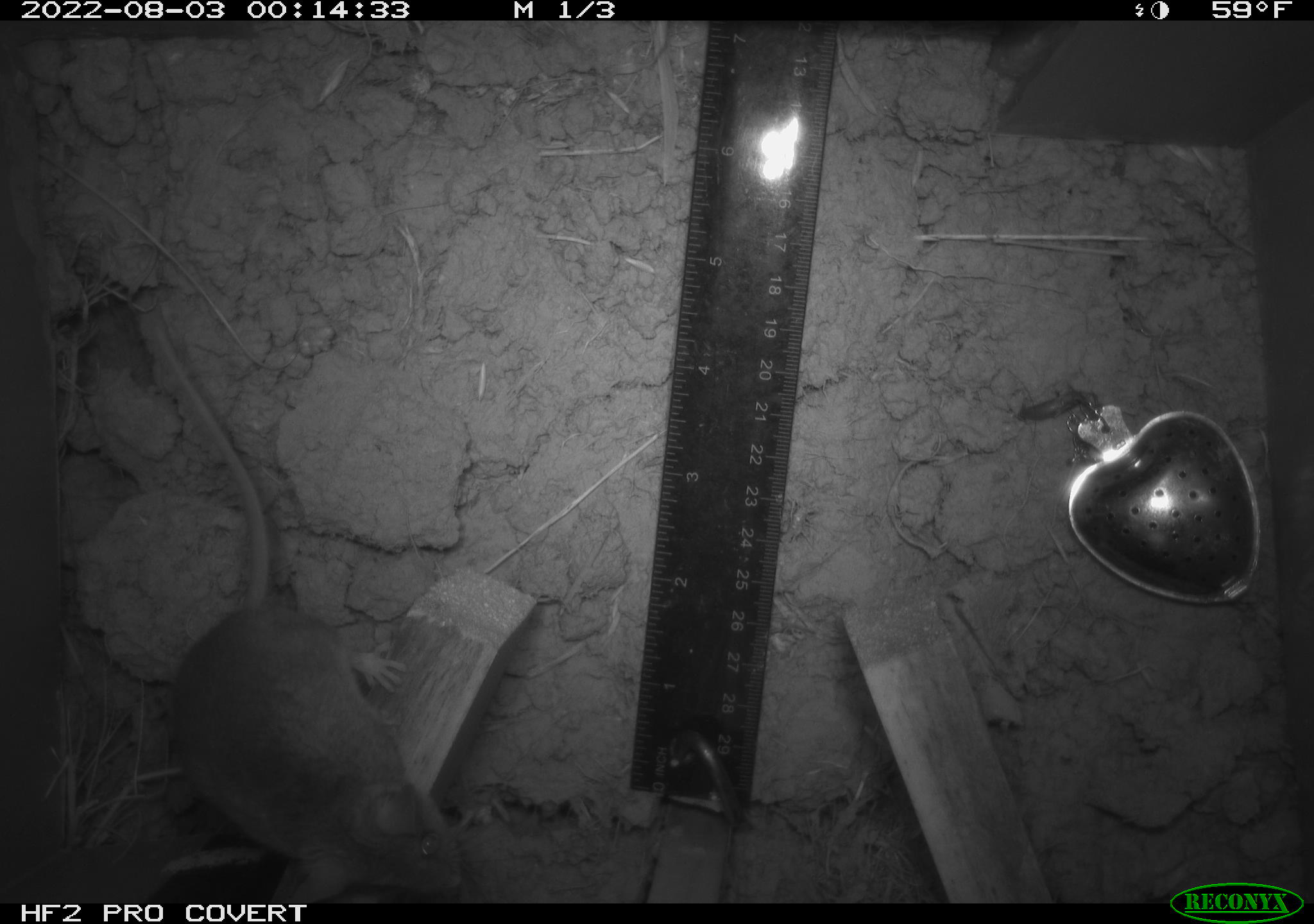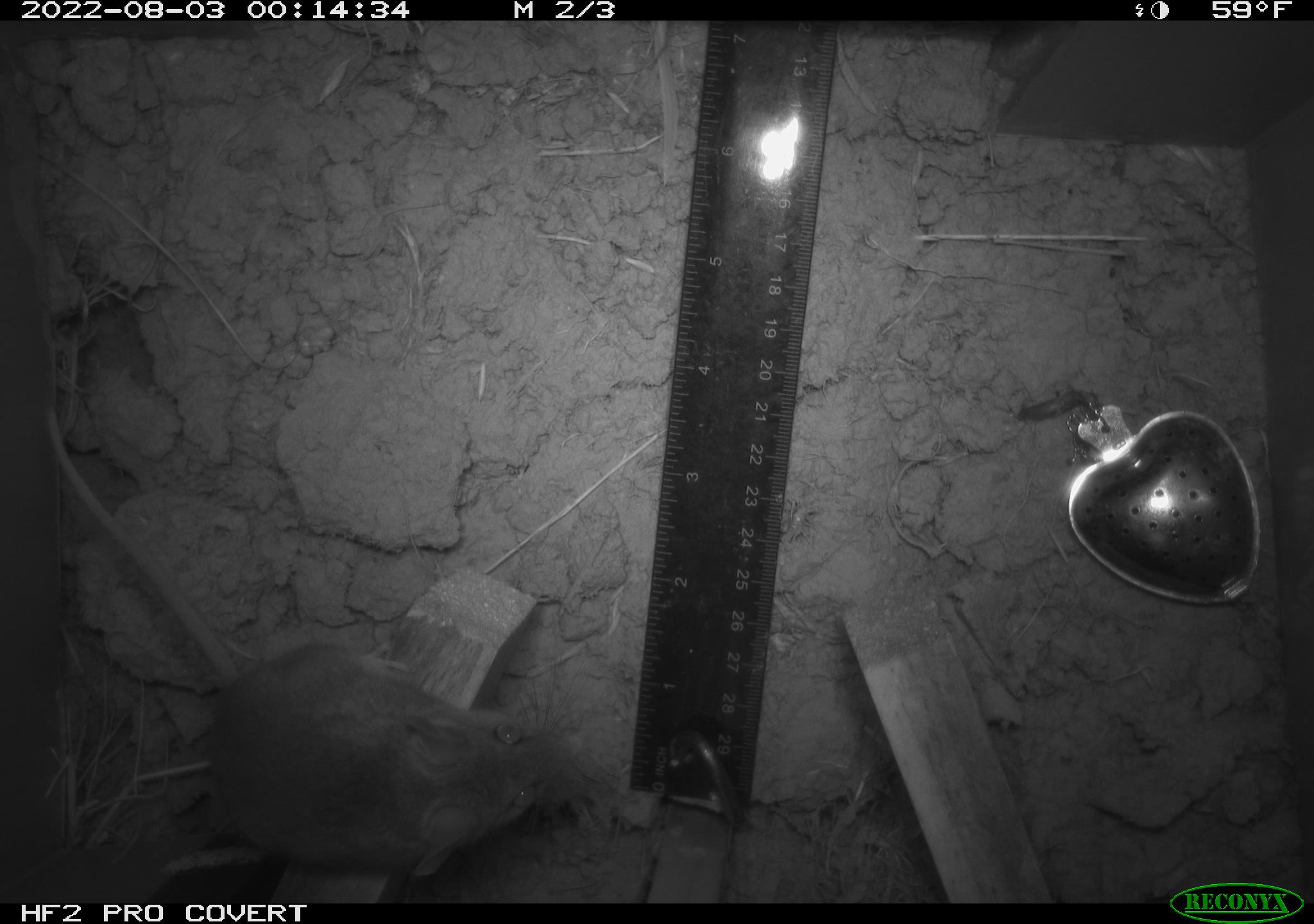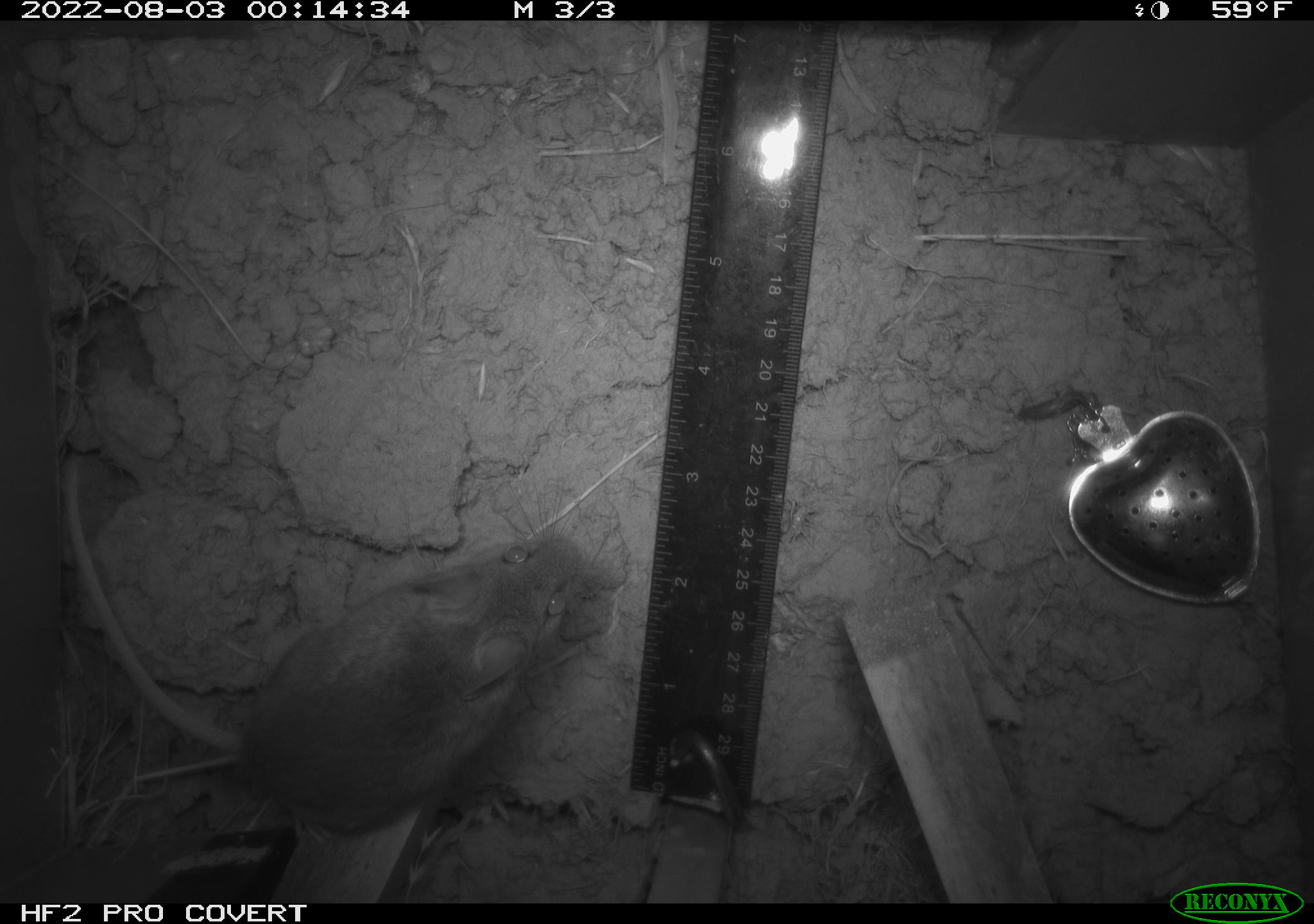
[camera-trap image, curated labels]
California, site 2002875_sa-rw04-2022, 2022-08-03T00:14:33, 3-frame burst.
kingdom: Animalia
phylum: Chordata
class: Mammalia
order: Rodentia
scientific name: Rodentia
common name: mouse species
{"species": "mouse species (Rodentia)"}